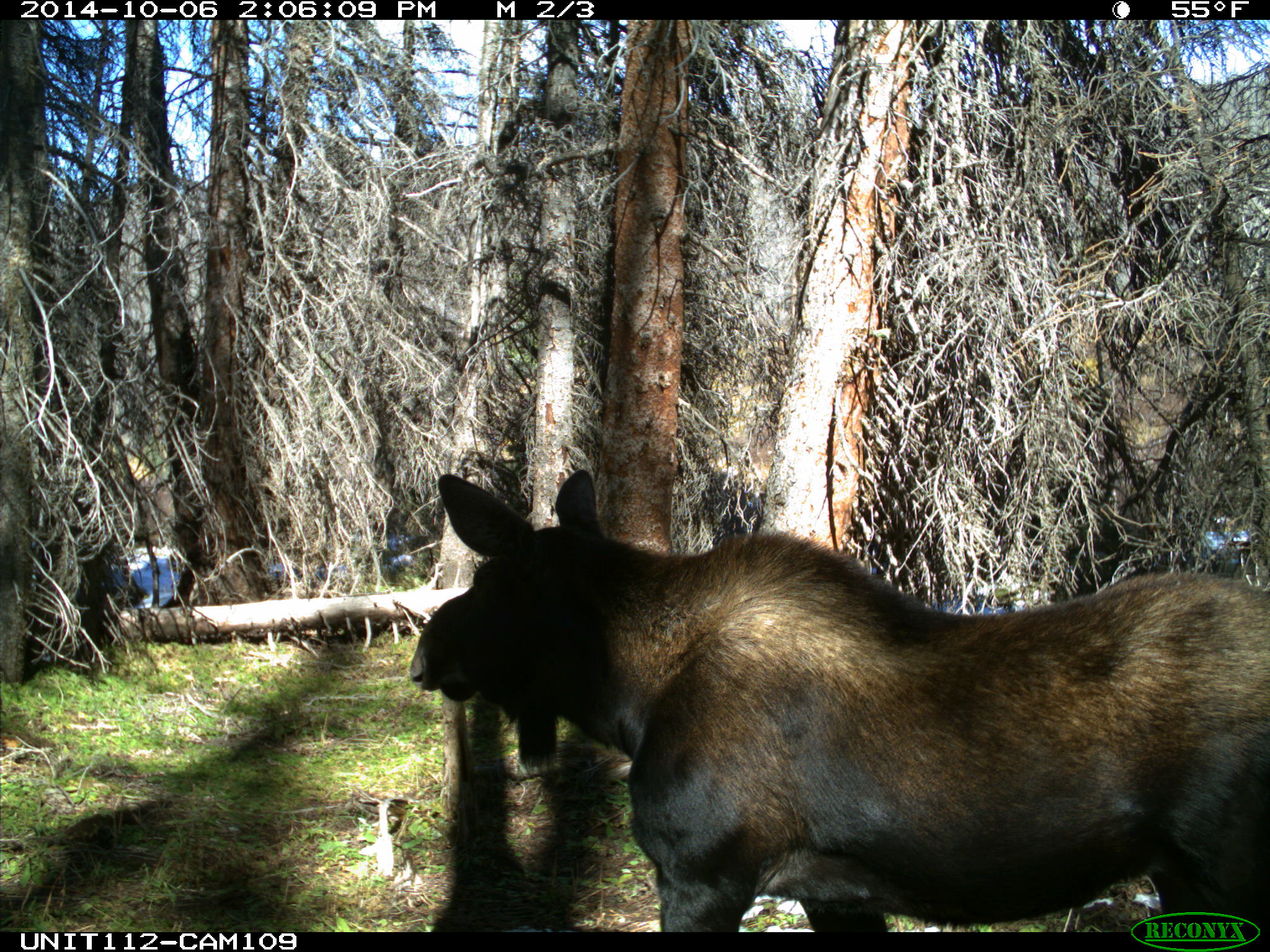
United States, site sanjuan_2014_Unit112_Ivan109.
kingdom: Animalia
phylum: Chordata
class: Mammalia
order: Artiodactyla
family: Cervidae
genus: Alces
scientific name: Alces alces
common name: moose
Alces alces (moose).